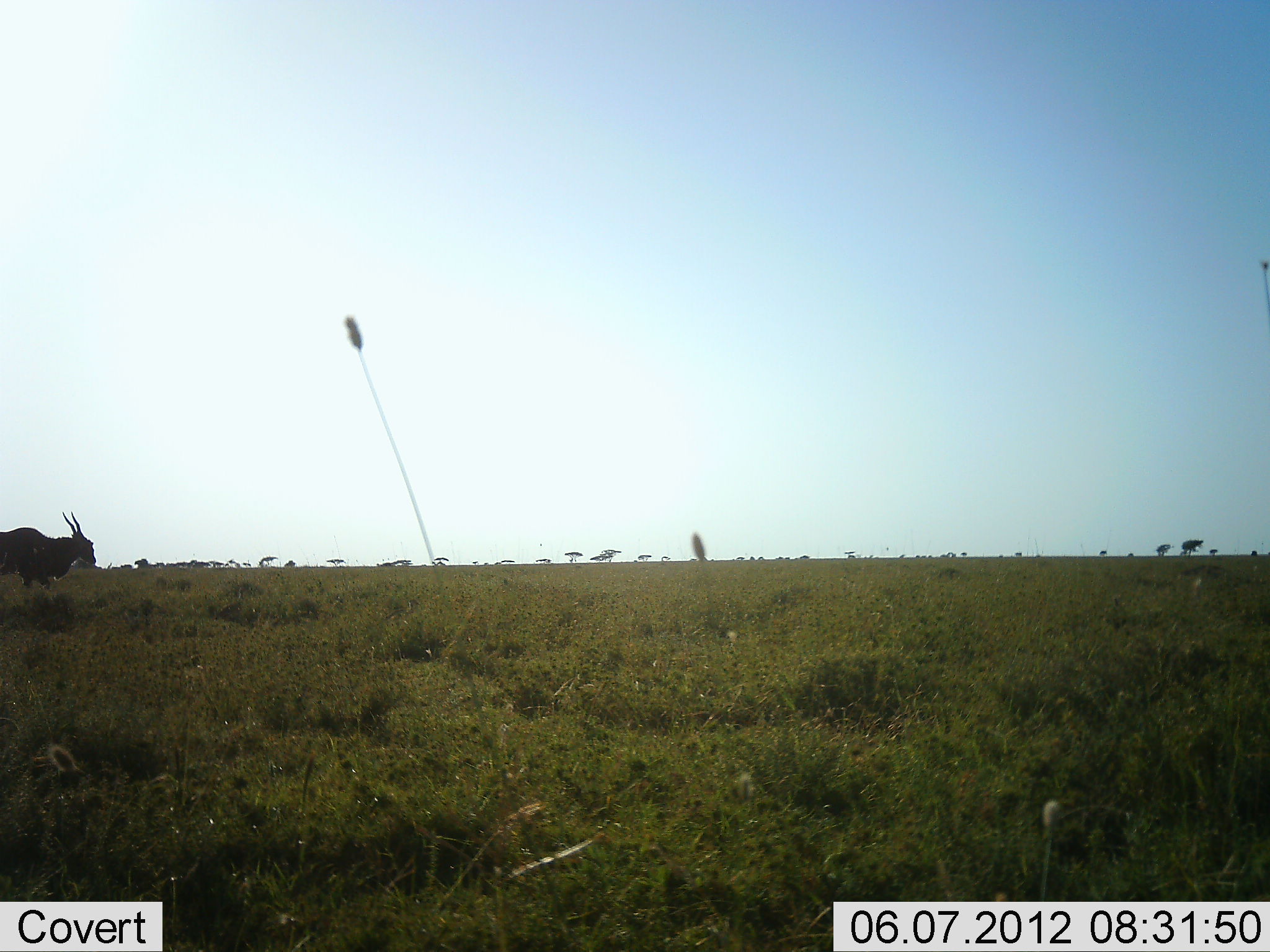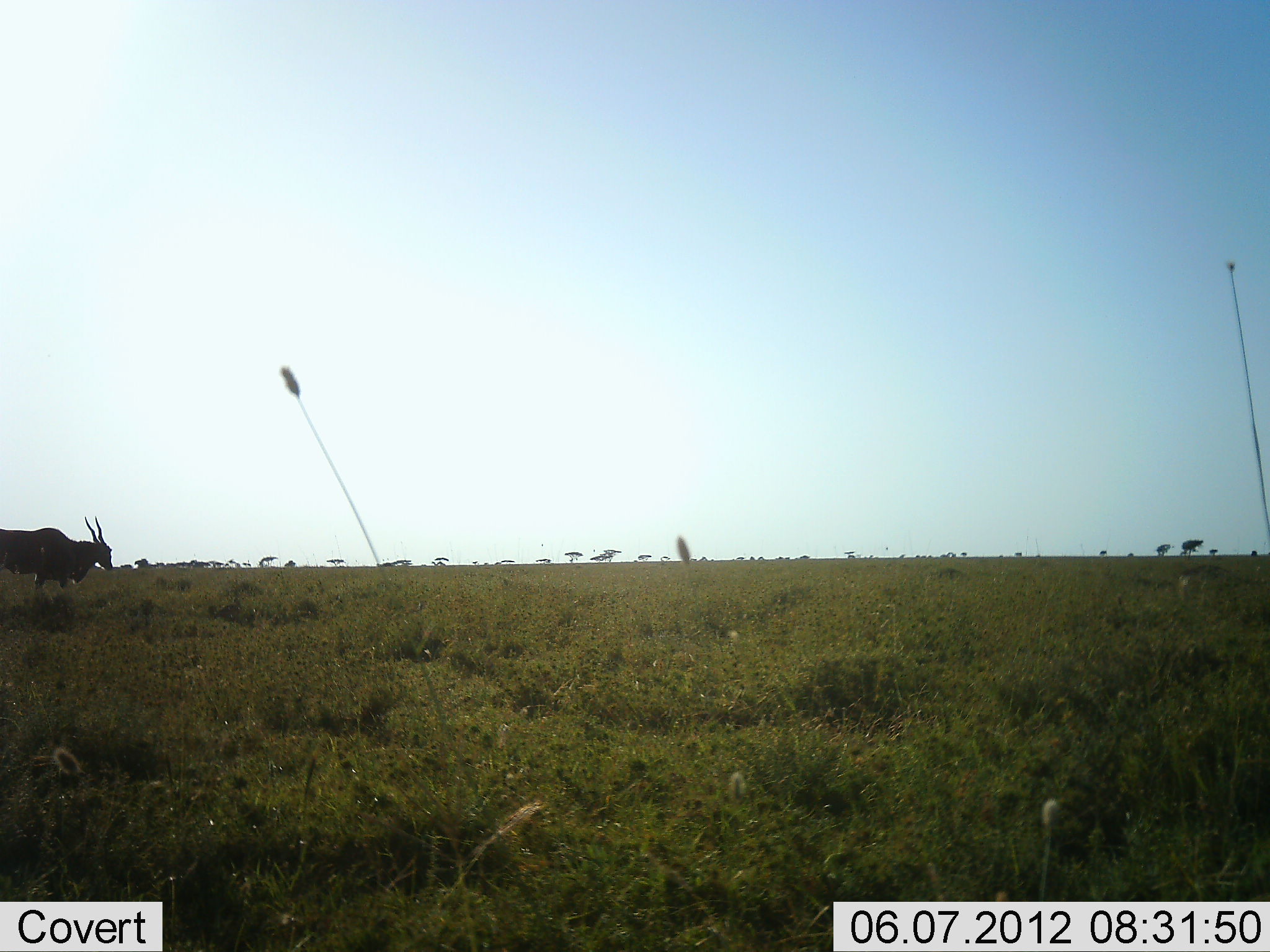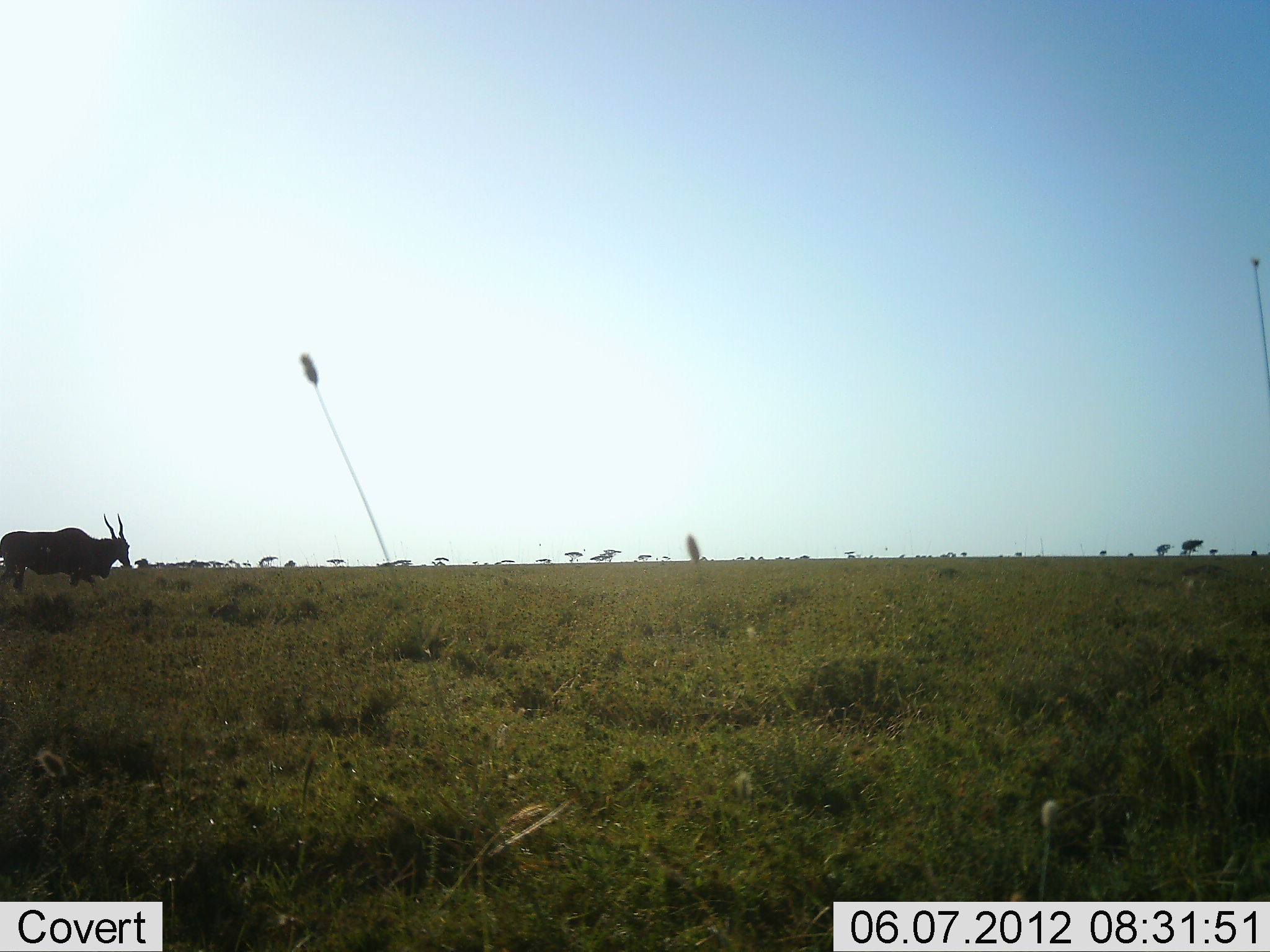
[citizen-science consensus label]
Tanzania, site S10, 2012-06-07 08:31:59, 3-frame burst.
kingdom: Animalia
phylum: Chordata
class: Mammalia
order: Artiodactyla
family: Bovidae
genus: Tragelaphus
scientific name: Tragelaphus oryx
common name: eland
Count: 1.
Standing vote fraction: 20%.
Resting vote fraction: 0%.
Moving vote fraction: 80%.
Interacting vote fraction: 0%.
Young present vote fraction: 0%.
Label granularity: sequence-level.